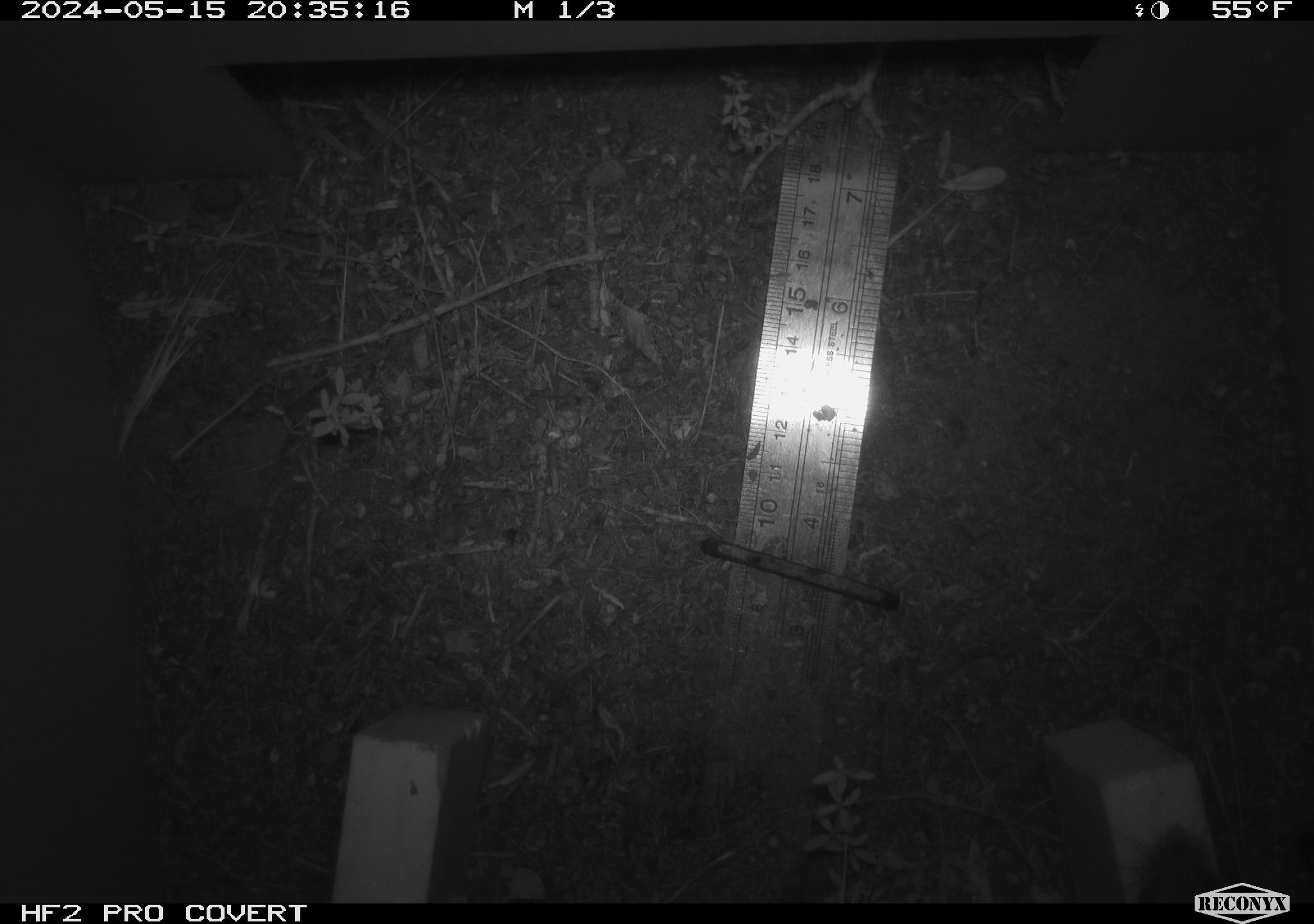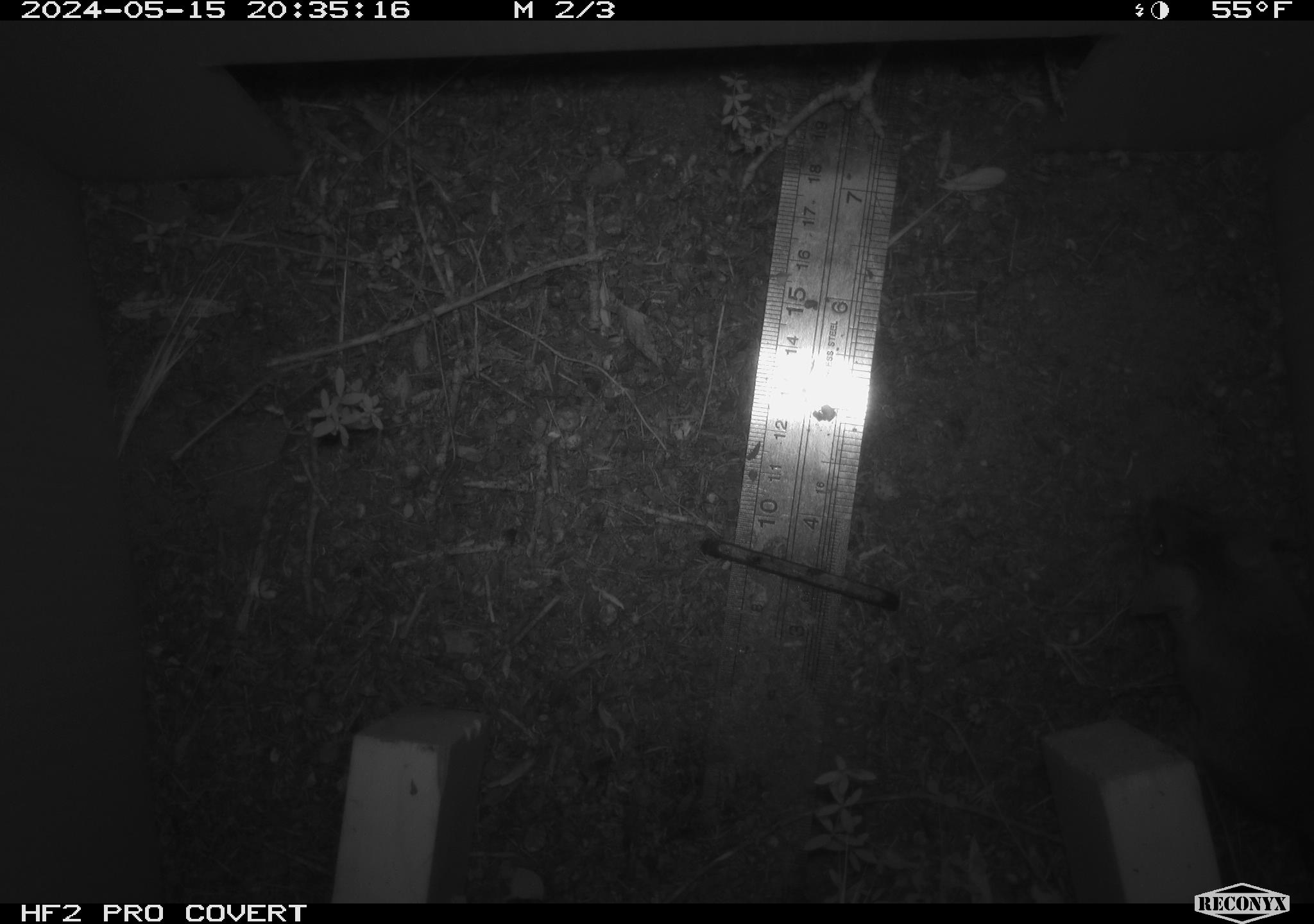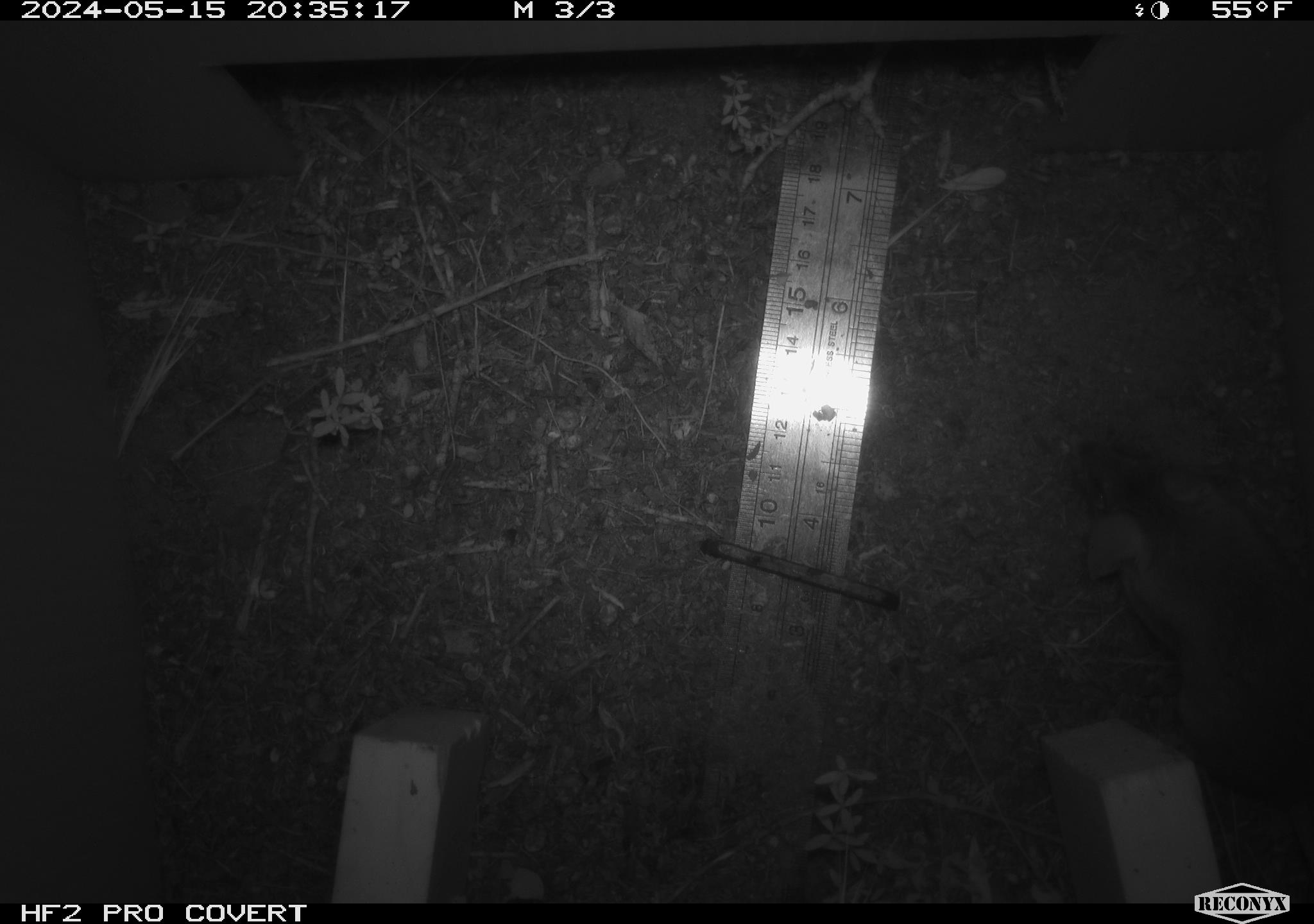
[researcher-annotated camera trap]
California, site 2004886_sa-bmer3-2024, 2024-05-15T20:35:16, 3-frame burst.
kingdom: Animalia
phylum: Chordata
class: Mammalia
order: Rodentia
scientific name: Rodentia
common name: mouse species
Mouse species (Rodentia).